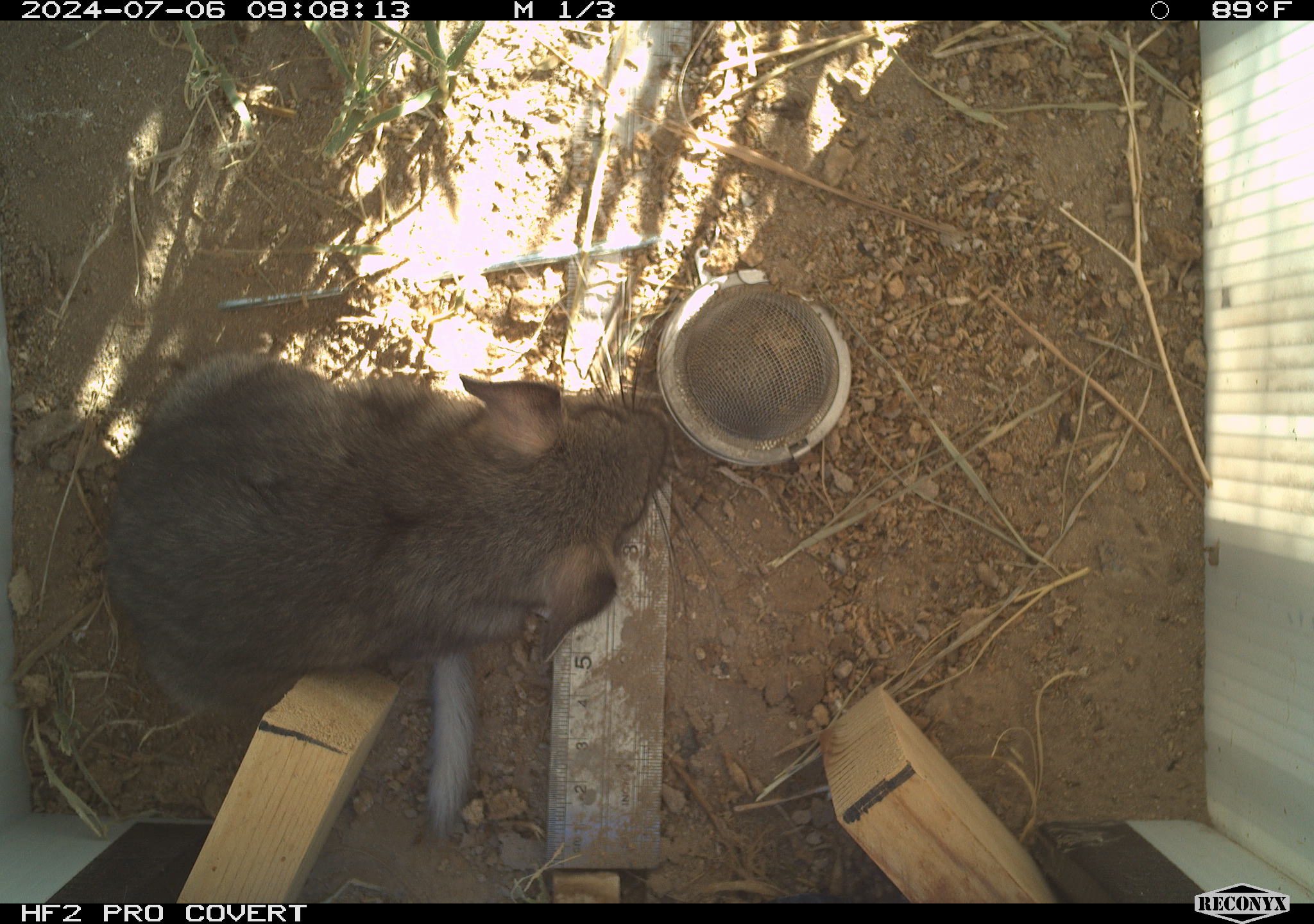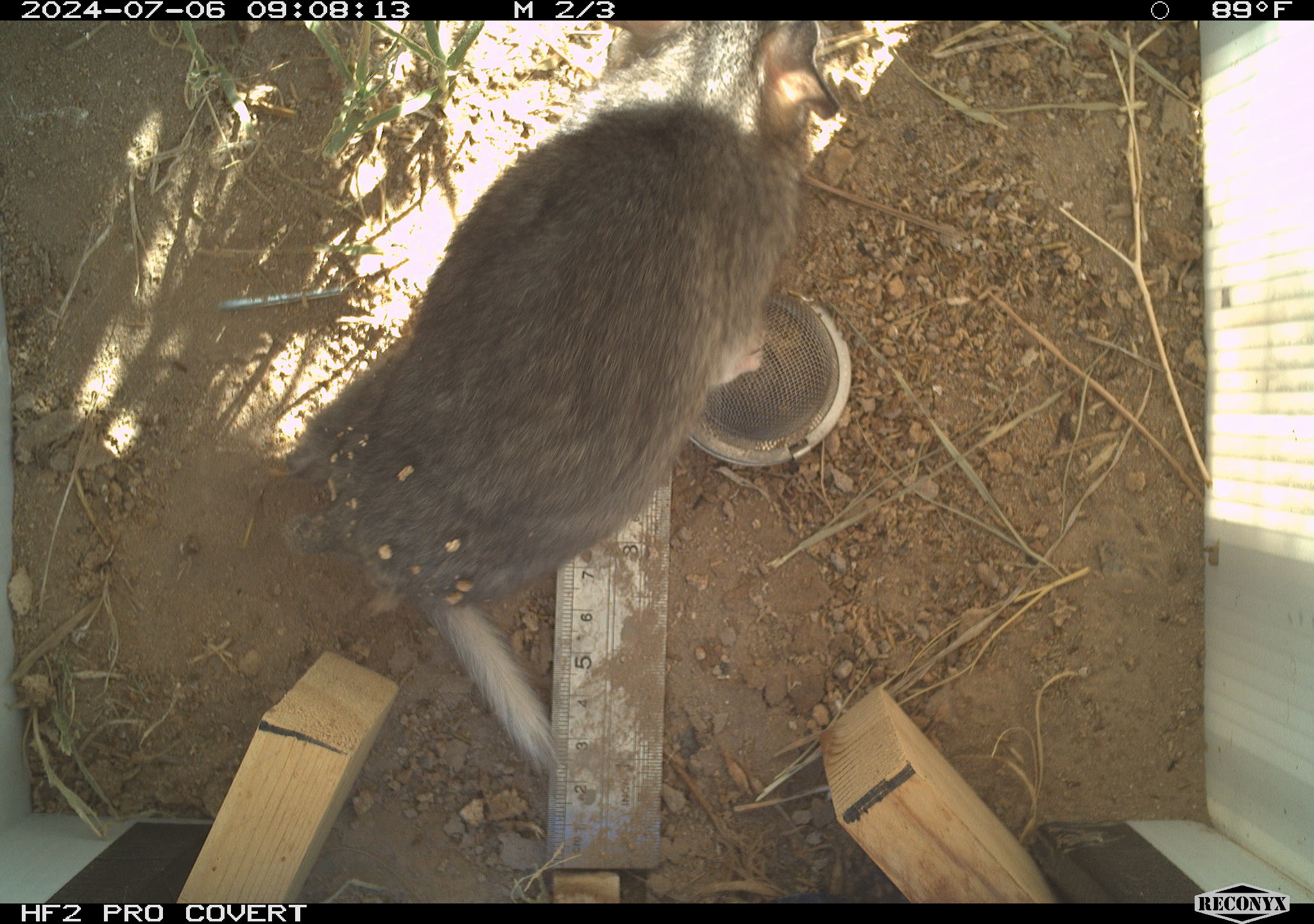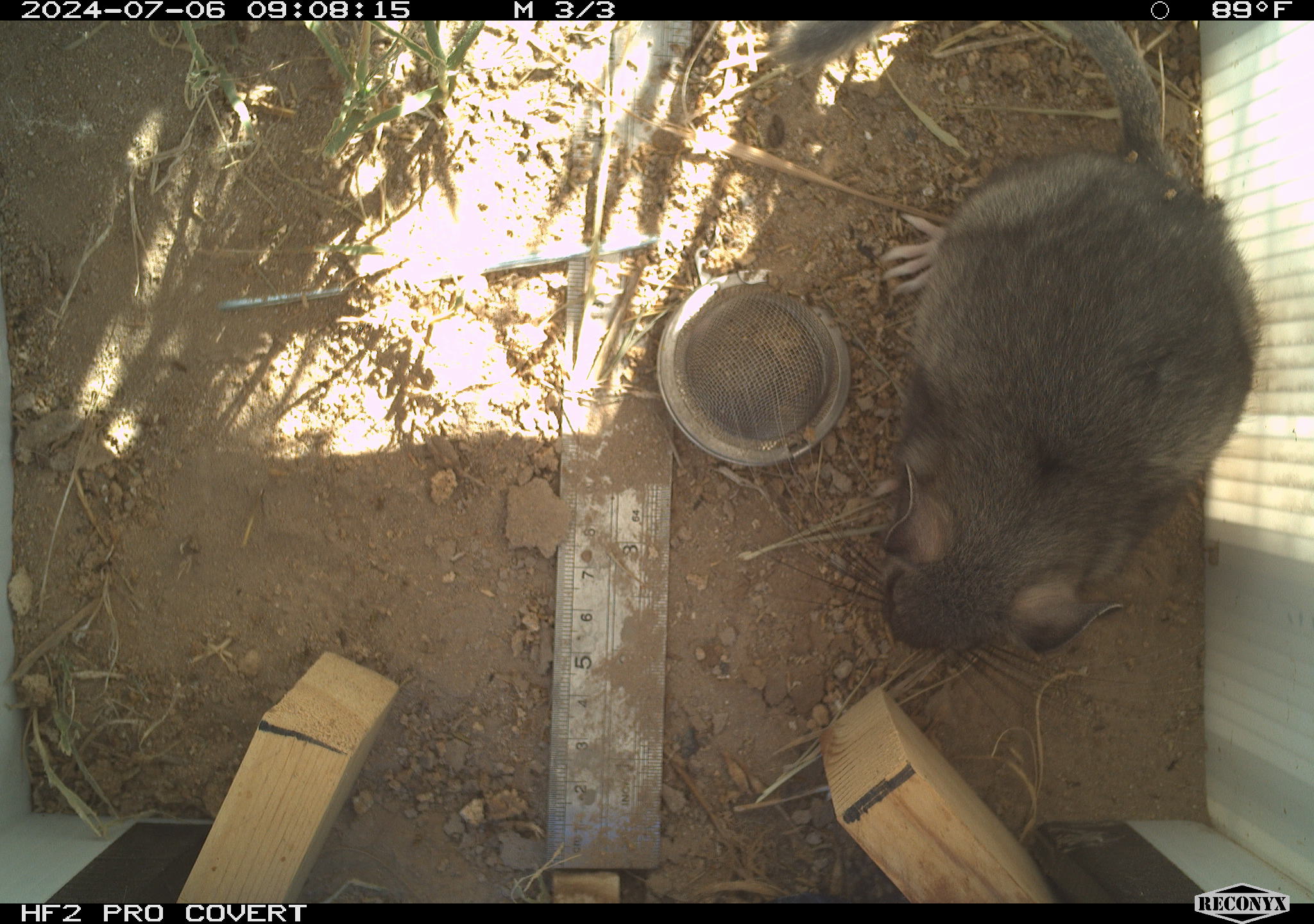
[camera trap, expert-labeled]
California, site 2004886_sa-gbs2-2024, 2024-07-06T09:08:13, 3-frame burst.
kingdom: Animalia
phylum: Chordata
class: Mammalia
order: Rodentia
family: Cricetidae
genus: Neotoma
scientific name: Neotoma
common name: pack rat or woodrat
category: neotoma species